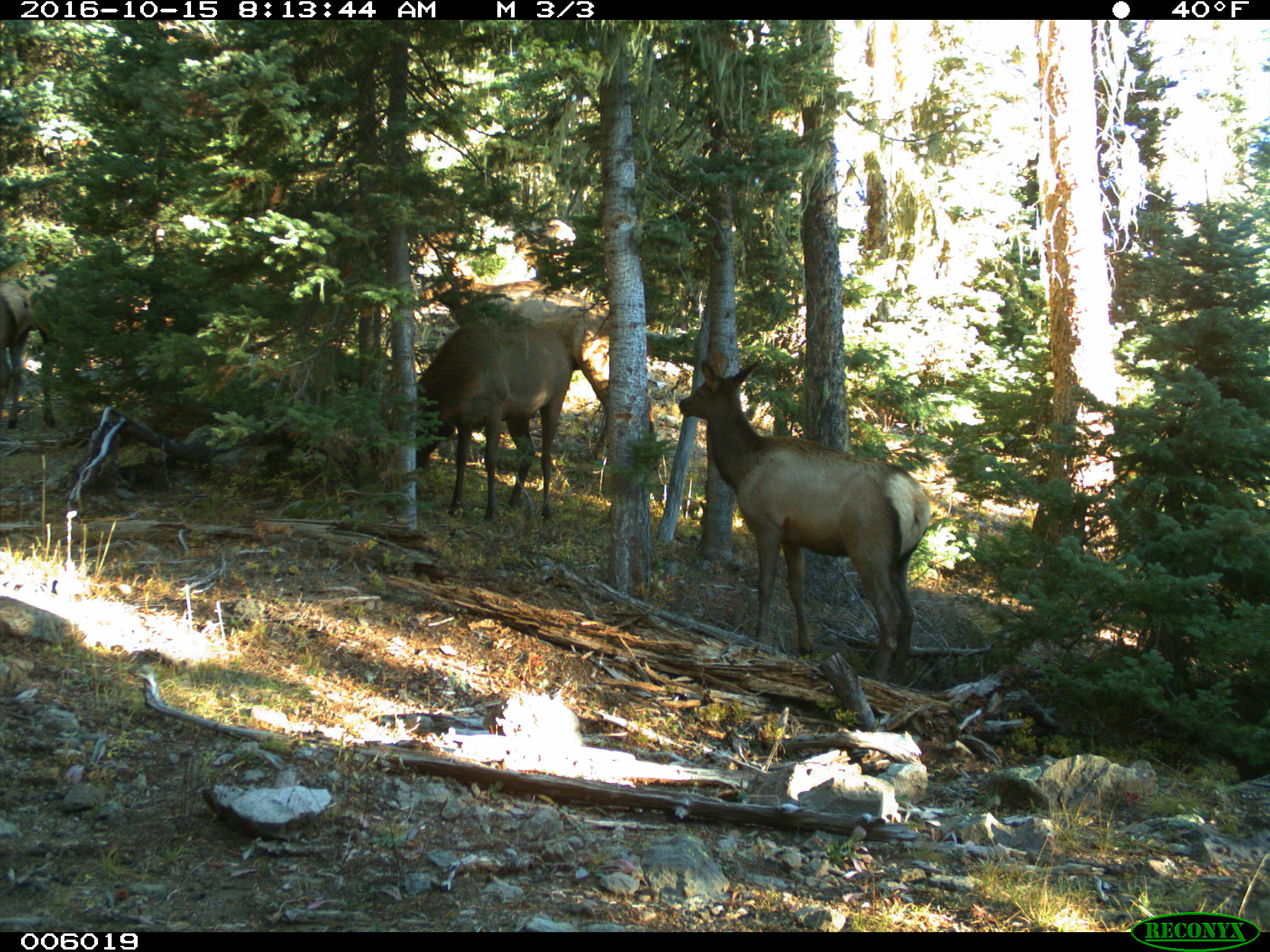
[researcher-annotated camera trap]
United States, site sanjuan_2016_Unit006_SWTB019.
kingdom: Animalia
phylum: Chordata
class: Mammalia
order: Artiodactyla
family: Cervidae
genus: Cervus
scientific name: Cervus elaphus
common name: red deer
Cervus elaphus (red deer).